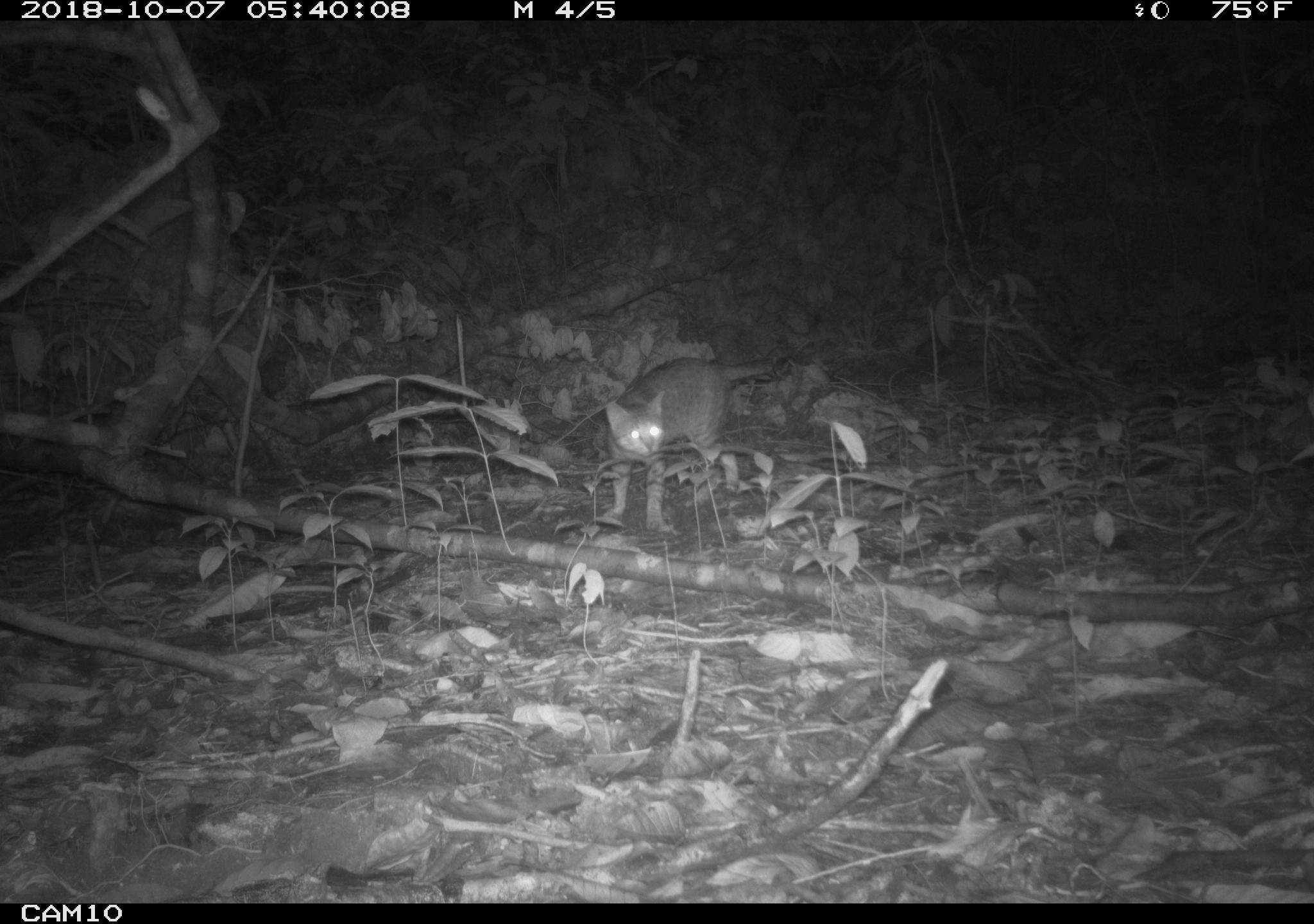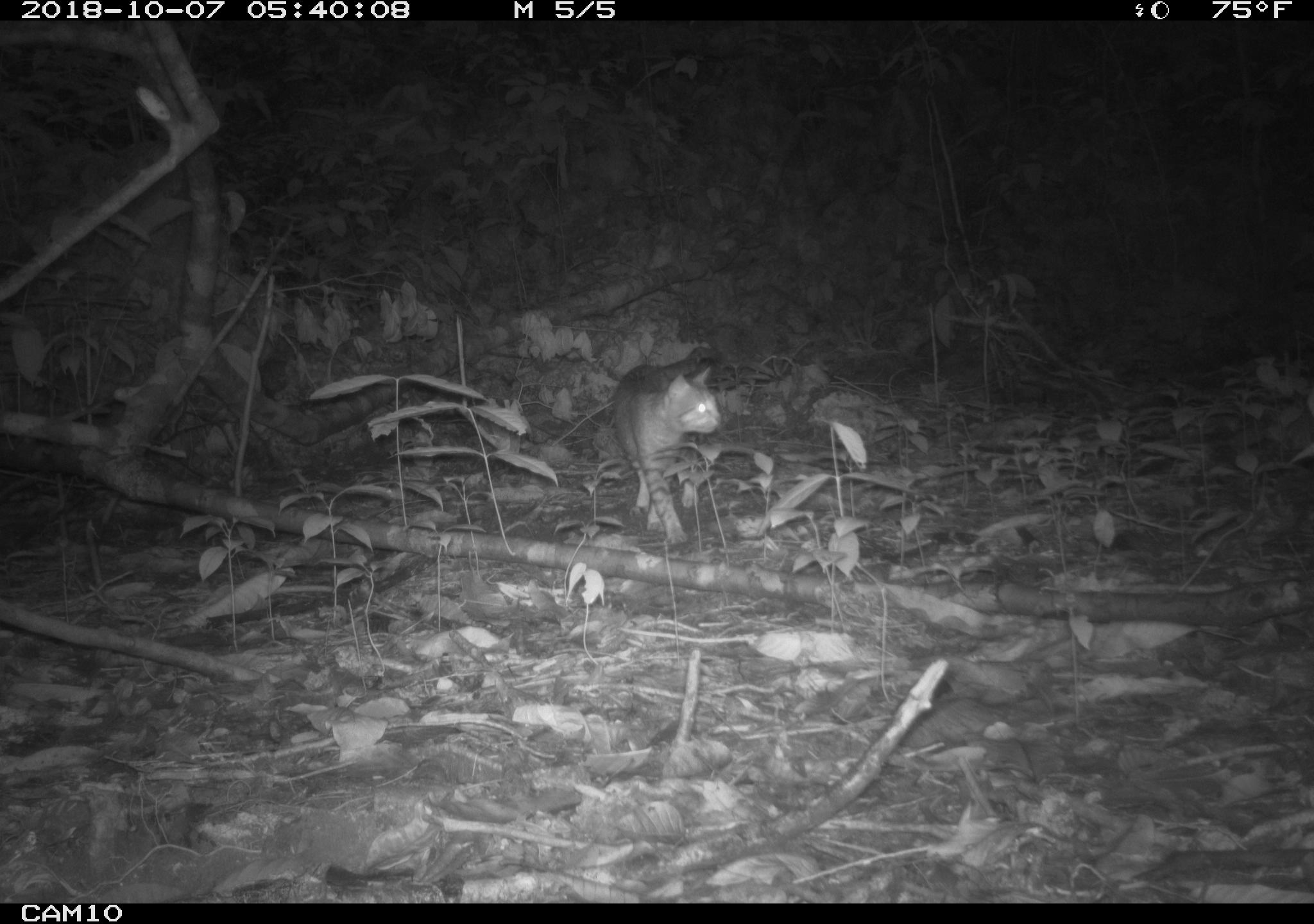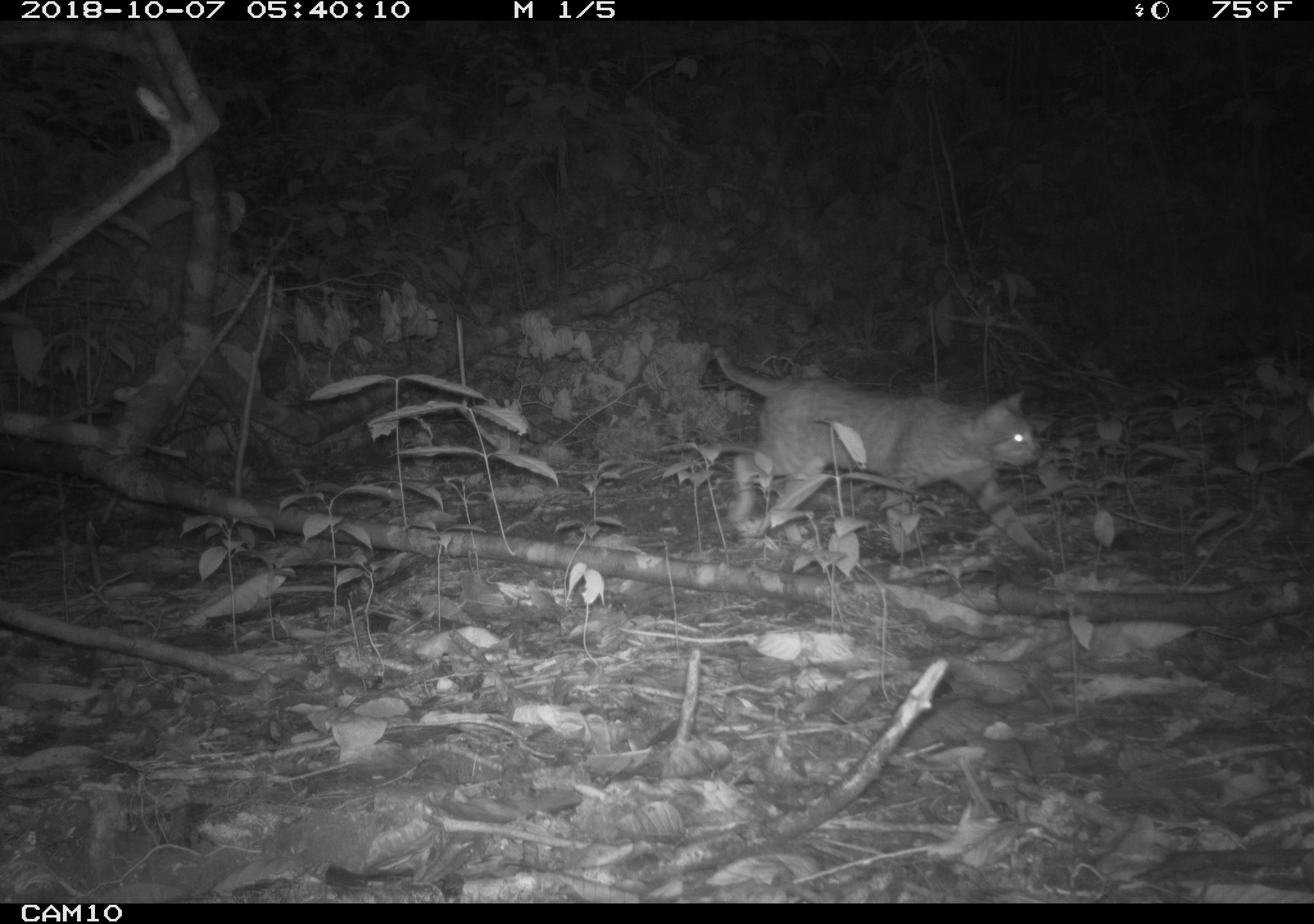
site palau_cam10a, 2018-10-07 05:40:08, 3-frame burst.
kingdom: Animalia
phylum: Chordata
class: Mammalia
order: Carnivora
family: Felidae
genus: Felis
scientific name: Felis catus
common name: cat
Cat (Felis catus).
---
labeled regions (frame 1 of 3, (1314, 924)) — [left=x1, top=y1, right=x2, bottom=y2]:
cat: [left=597, top=352, right=783, bottom=516]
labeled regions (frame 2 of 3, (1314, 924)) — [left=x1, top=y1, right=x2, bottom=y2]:
cat: [left=604, top=356, right=719, bottom=542]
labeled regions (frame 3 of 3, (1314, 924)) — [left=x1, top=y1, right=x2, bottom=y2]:
cat: [left=701, top=348, right=1047, bottom=569]